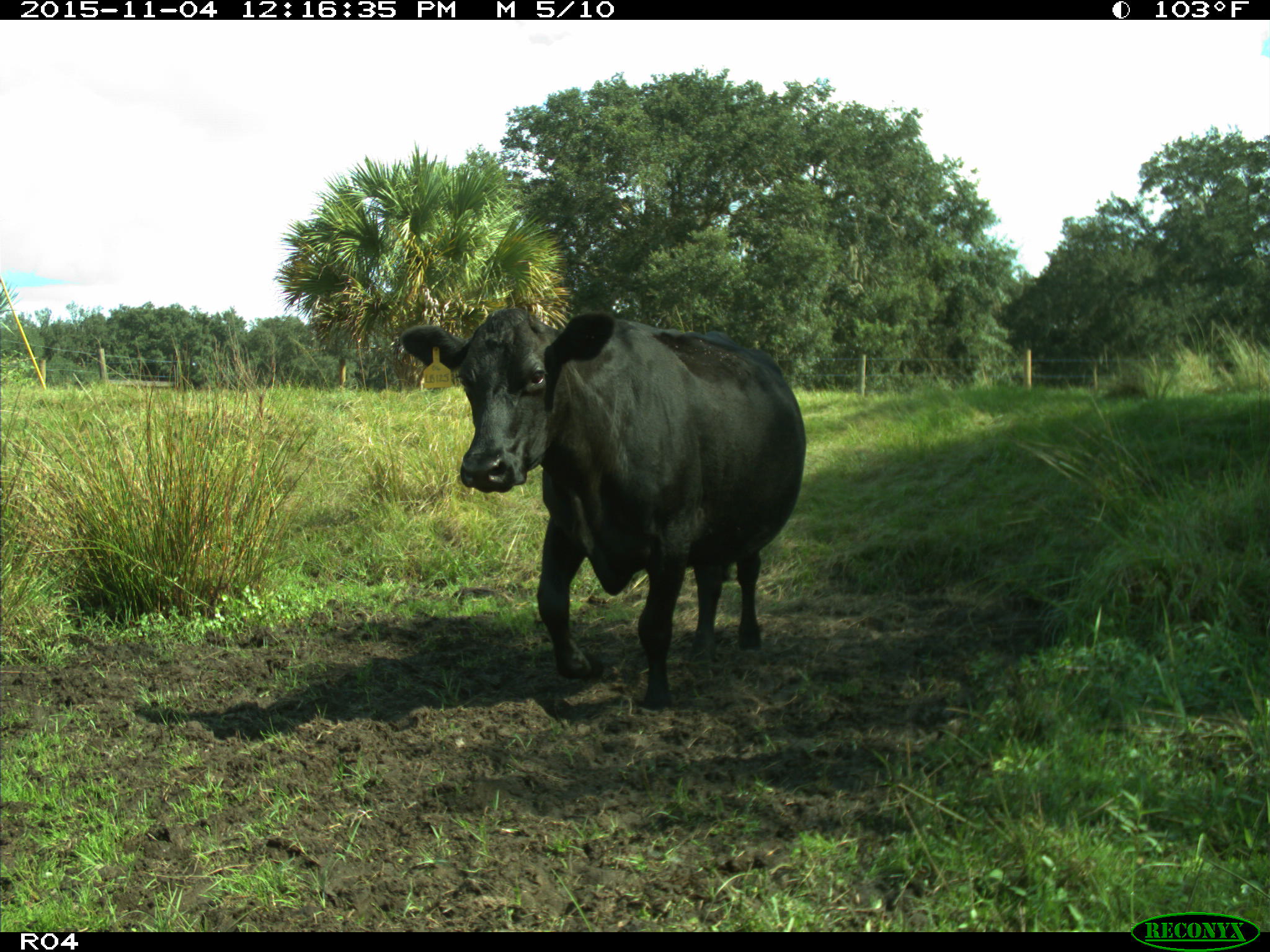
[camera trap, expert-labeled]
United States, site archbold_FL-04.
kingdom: Animalia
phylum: Chordata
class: Mammalia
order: Artiodactyla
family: Bovidae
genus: Bos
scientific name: Bos taurus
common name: domestic cow